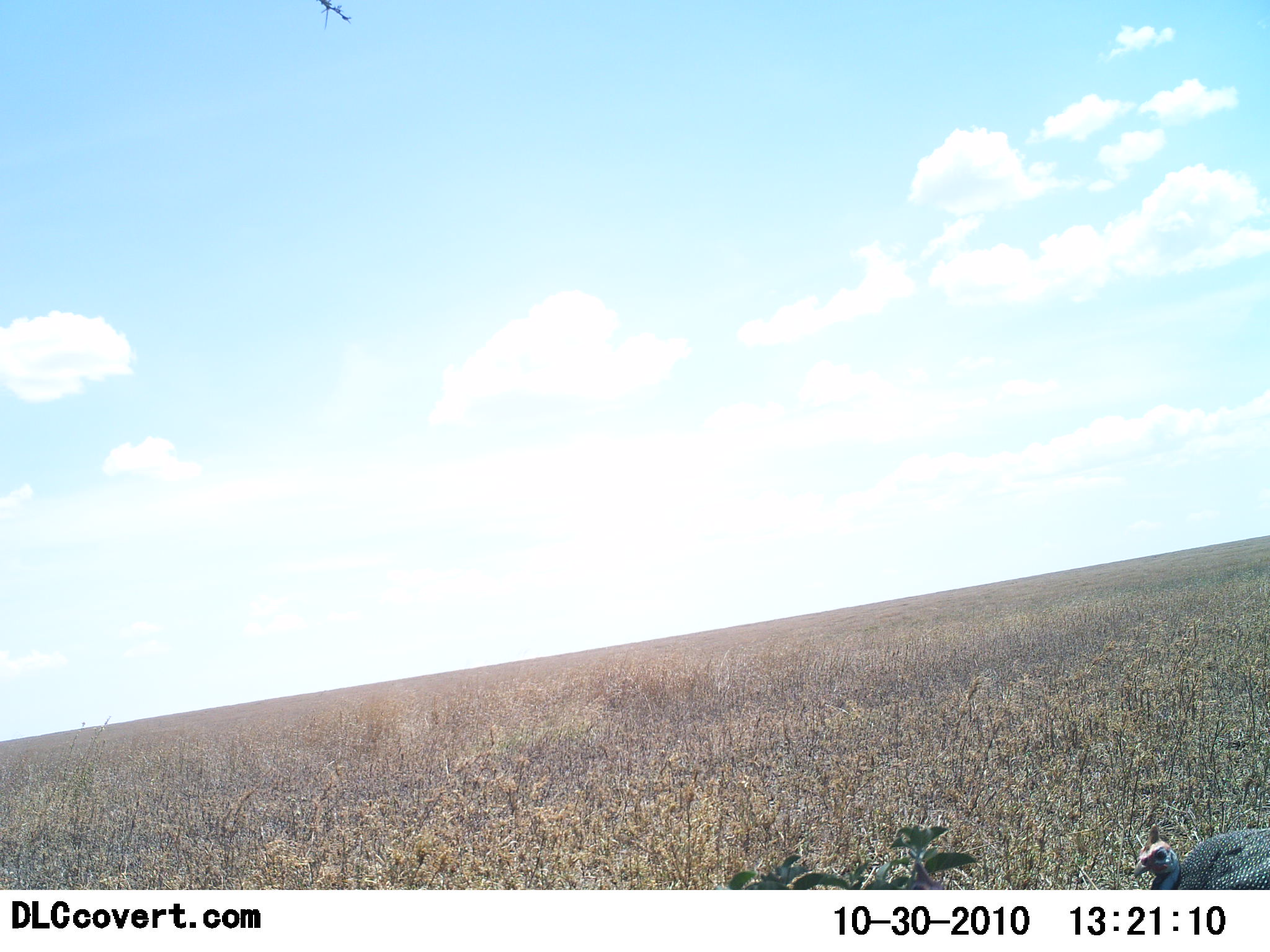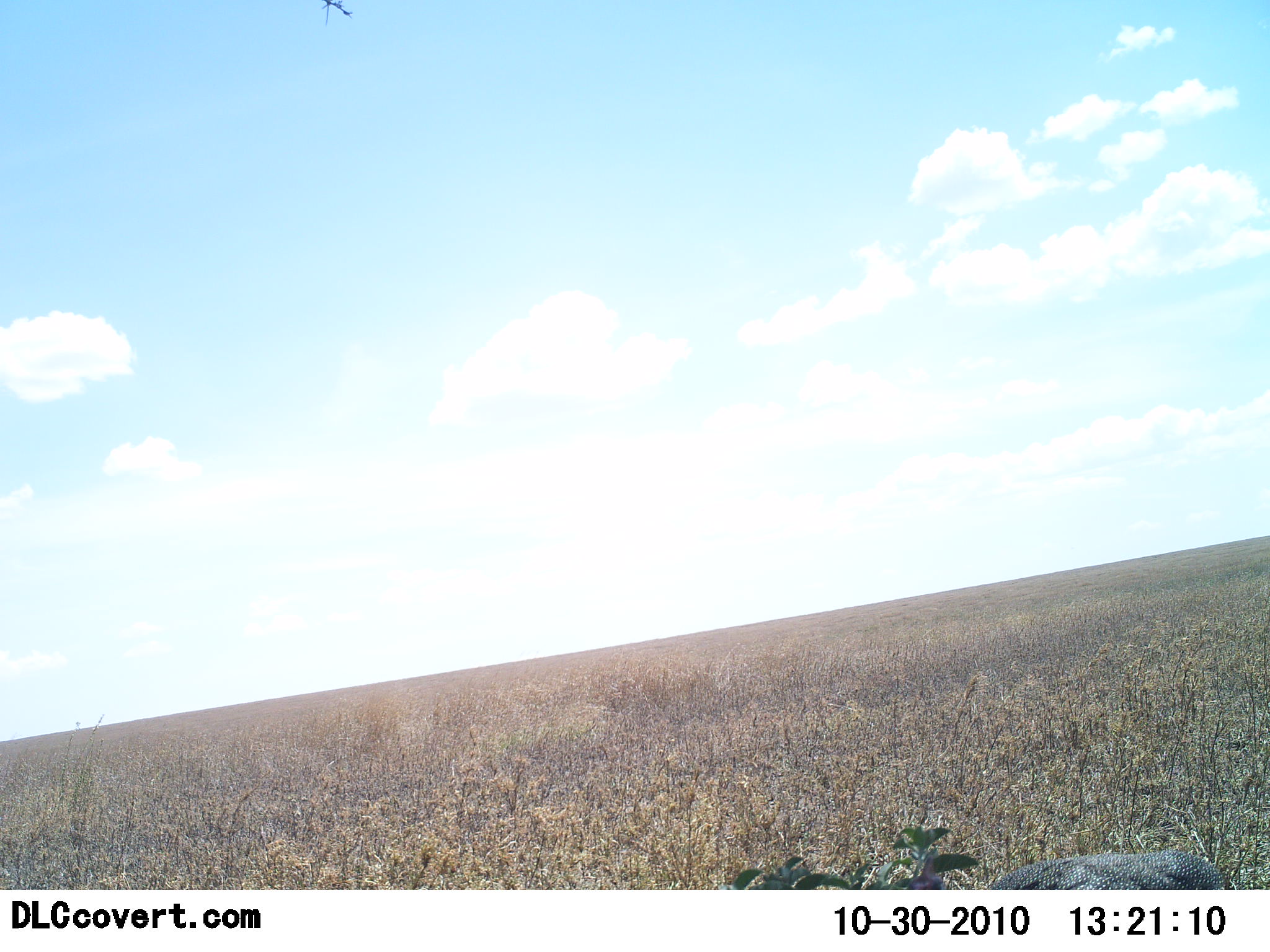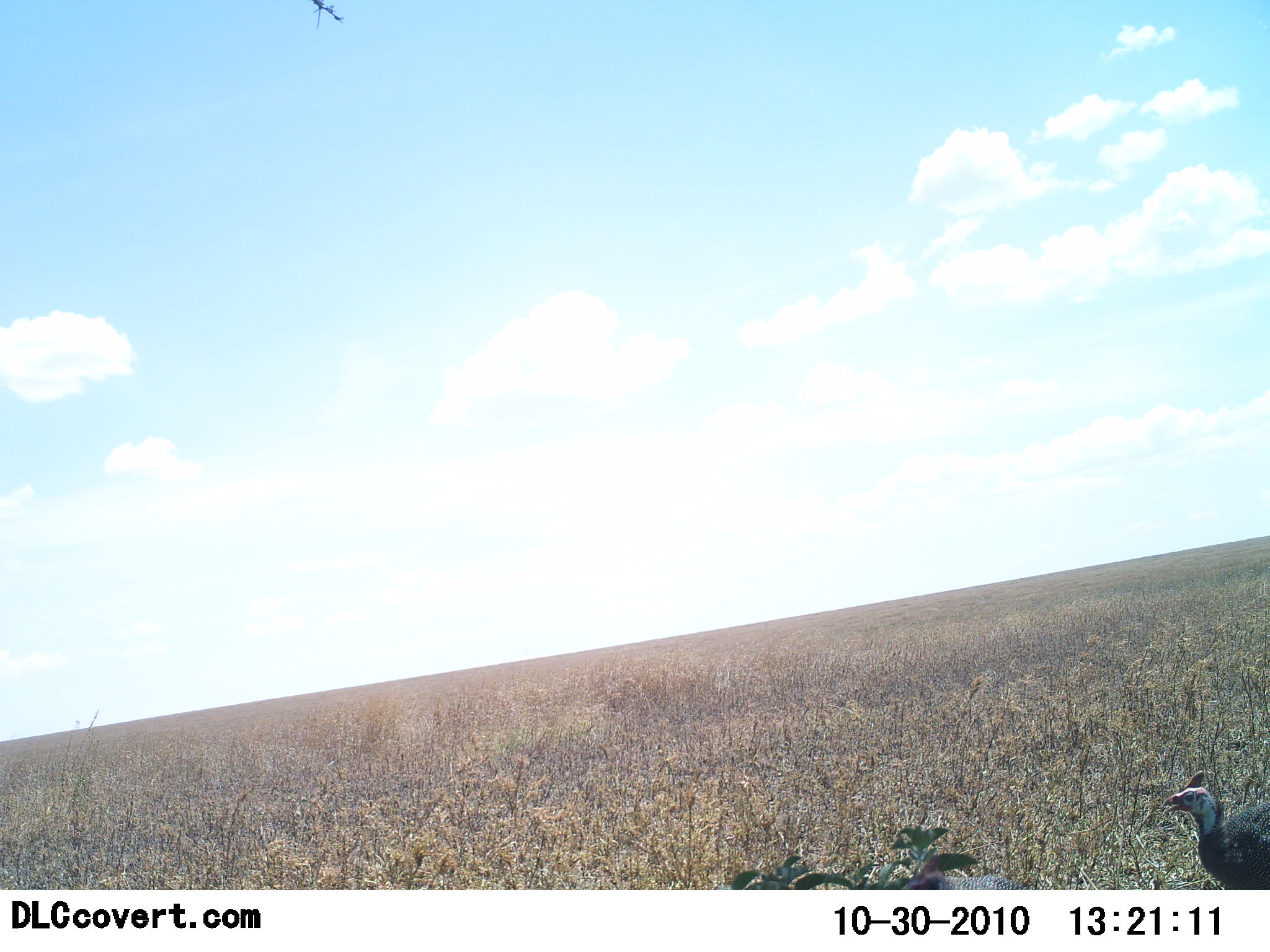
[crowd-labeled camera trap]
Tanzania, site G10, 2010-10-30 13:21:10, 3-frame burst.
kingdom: Animalia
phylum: Chordata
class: Aves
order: Galliformes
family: Numididae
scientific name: Numididae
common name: guinea fowl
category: guineafowl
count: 1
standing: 17%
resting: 0%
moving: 83%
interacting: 0%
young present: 0%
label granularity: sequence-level